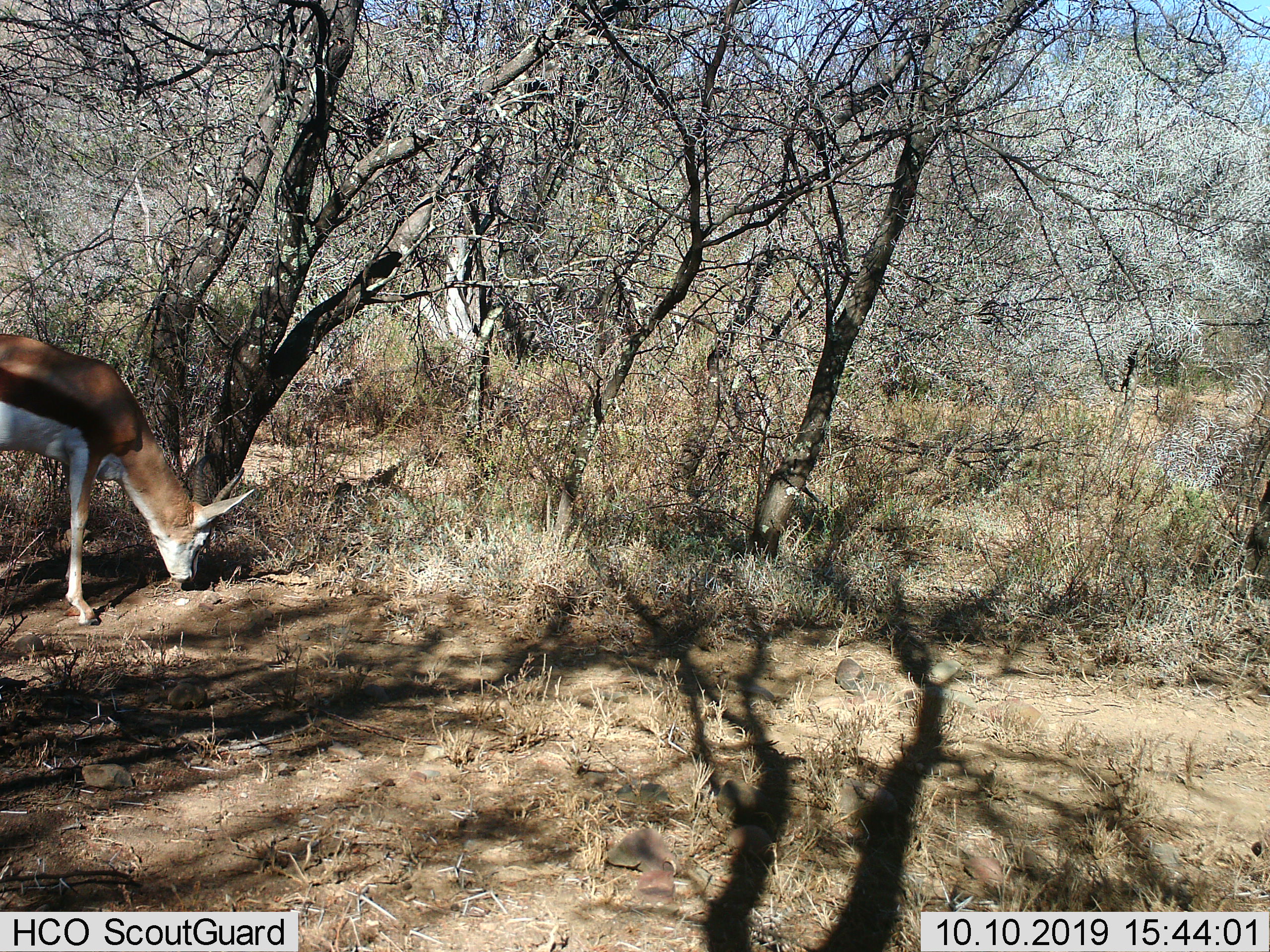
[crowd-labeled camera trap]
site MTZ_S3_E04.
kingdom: Animalia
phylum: Chordata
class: Mammalia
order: Artiodactyla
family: Bovidae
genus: Antidorcas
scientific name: Antidorcas marsupialis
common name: springbok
Springbok (Antidorcas marsupialis), count 1. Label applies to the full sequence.